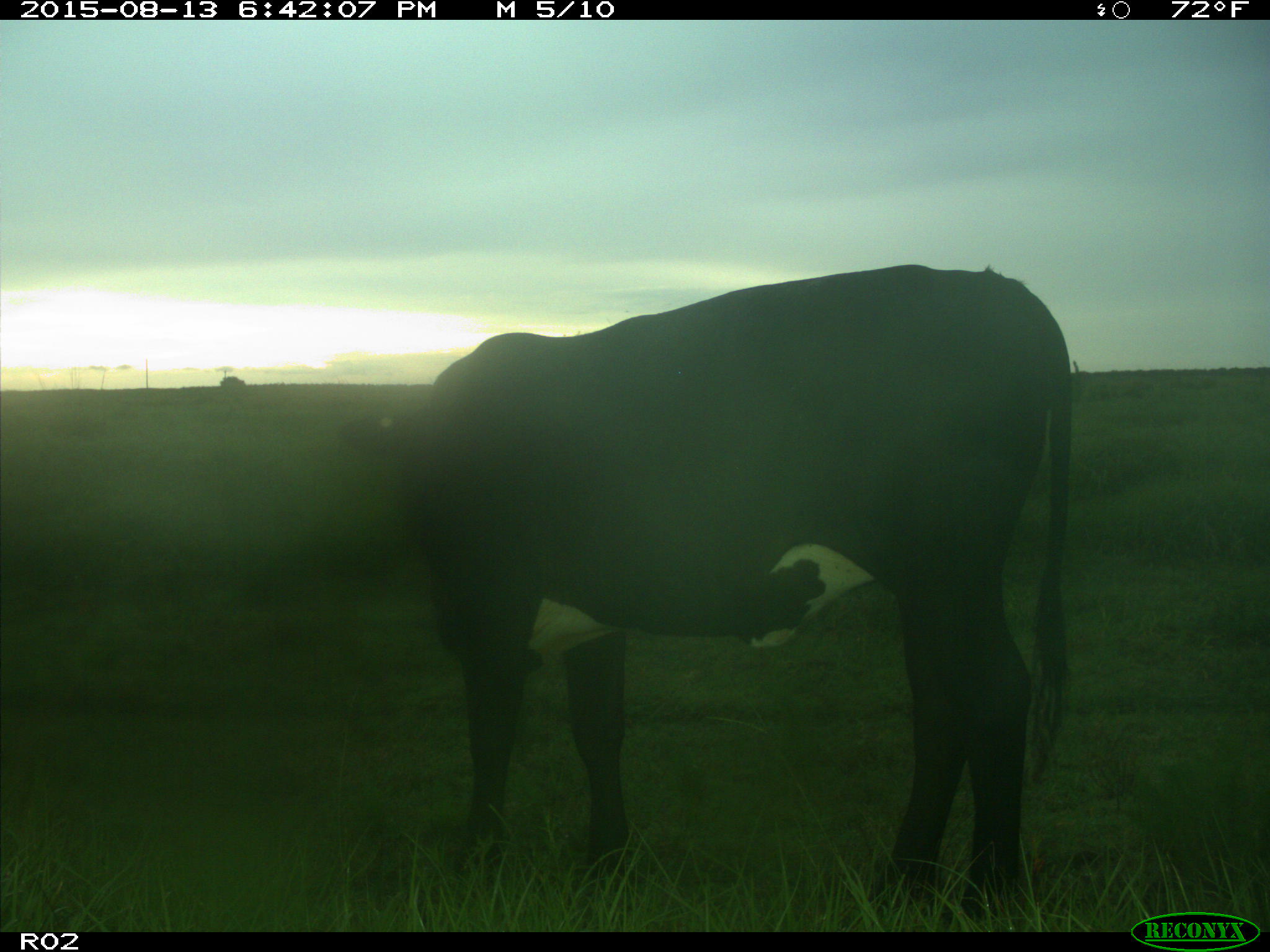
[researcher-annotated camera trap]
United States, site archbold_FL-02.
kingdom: Animalia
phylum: Chordata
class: Mammalia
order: Artiodactyla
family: Bovidae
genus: Bos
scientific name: Bos taurus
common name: domestic cow